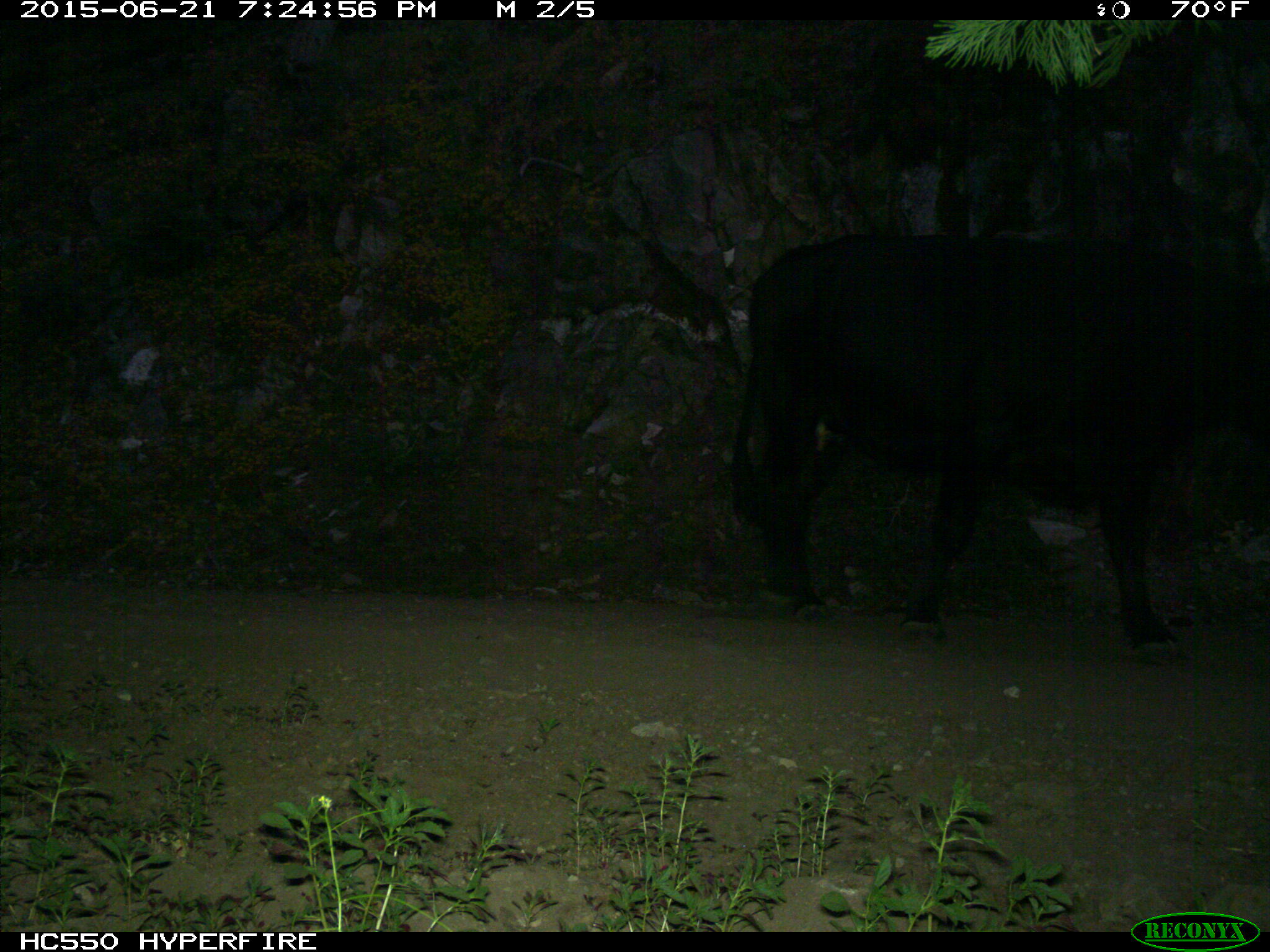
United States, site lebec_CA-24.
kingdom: Animalia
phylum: Chordata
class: Mammalia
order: Artiodactyla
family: Bovidae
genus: Bos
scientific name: Bos taurus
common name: domestic cow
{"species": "Bos taurus (domestic cow)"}